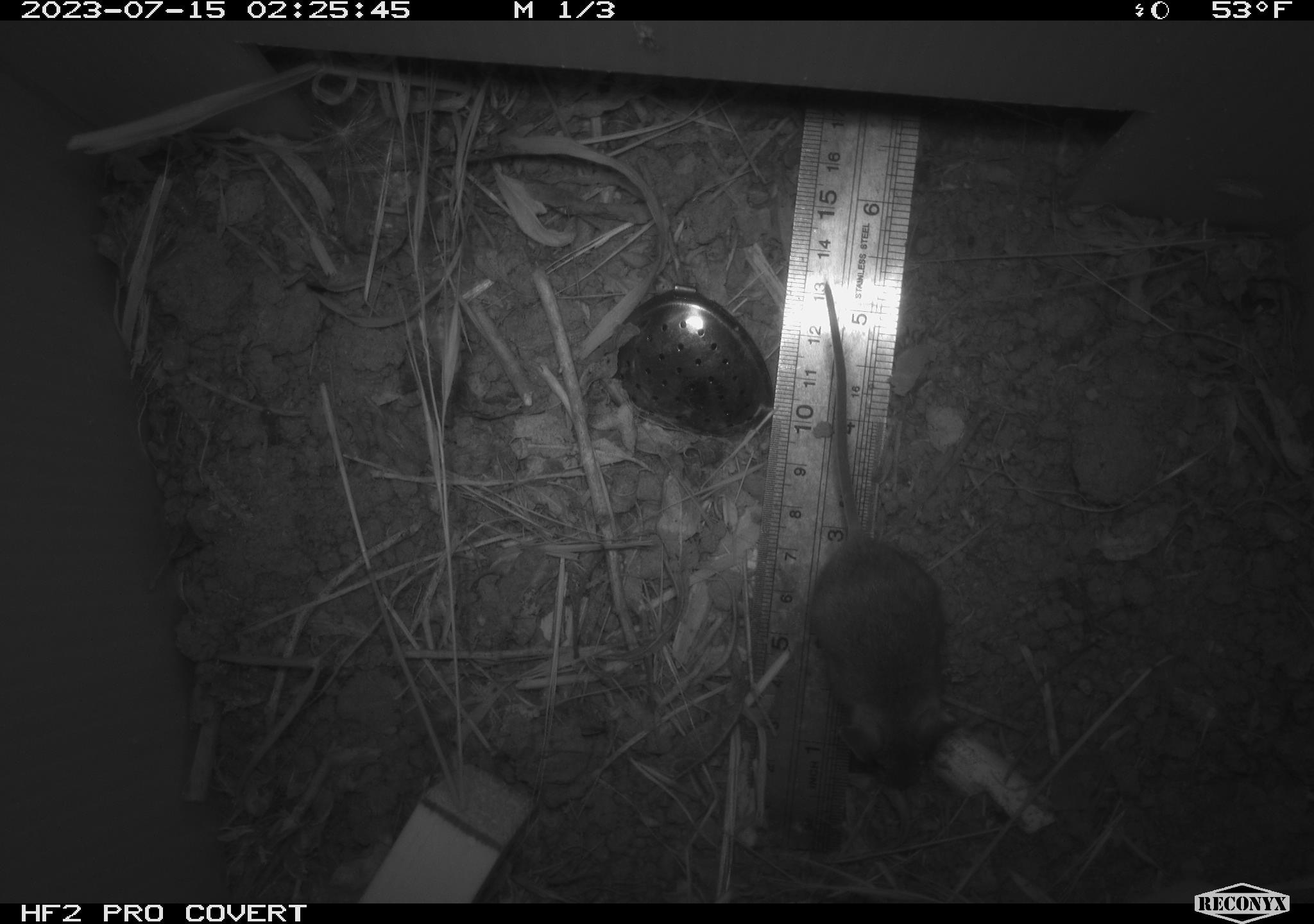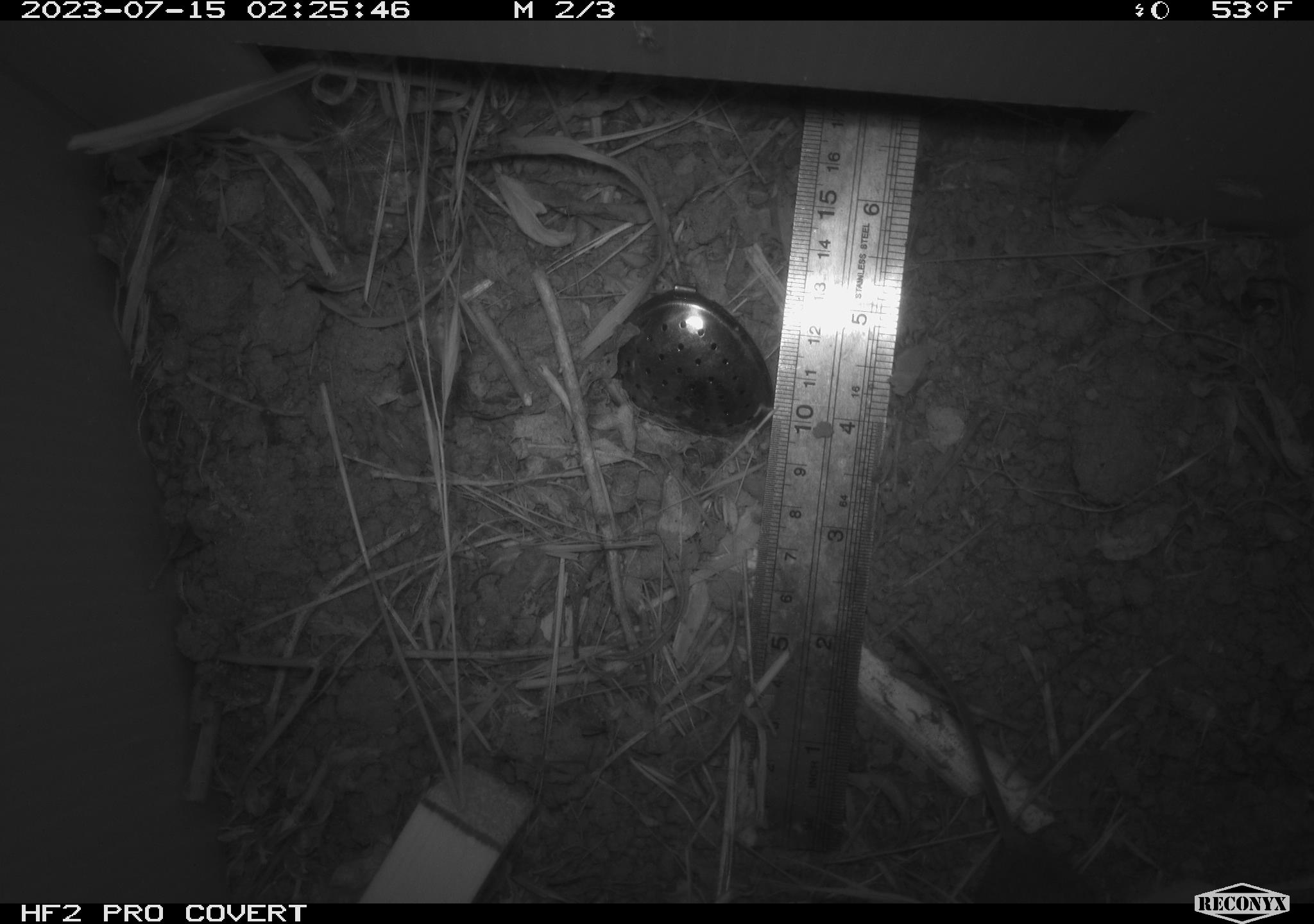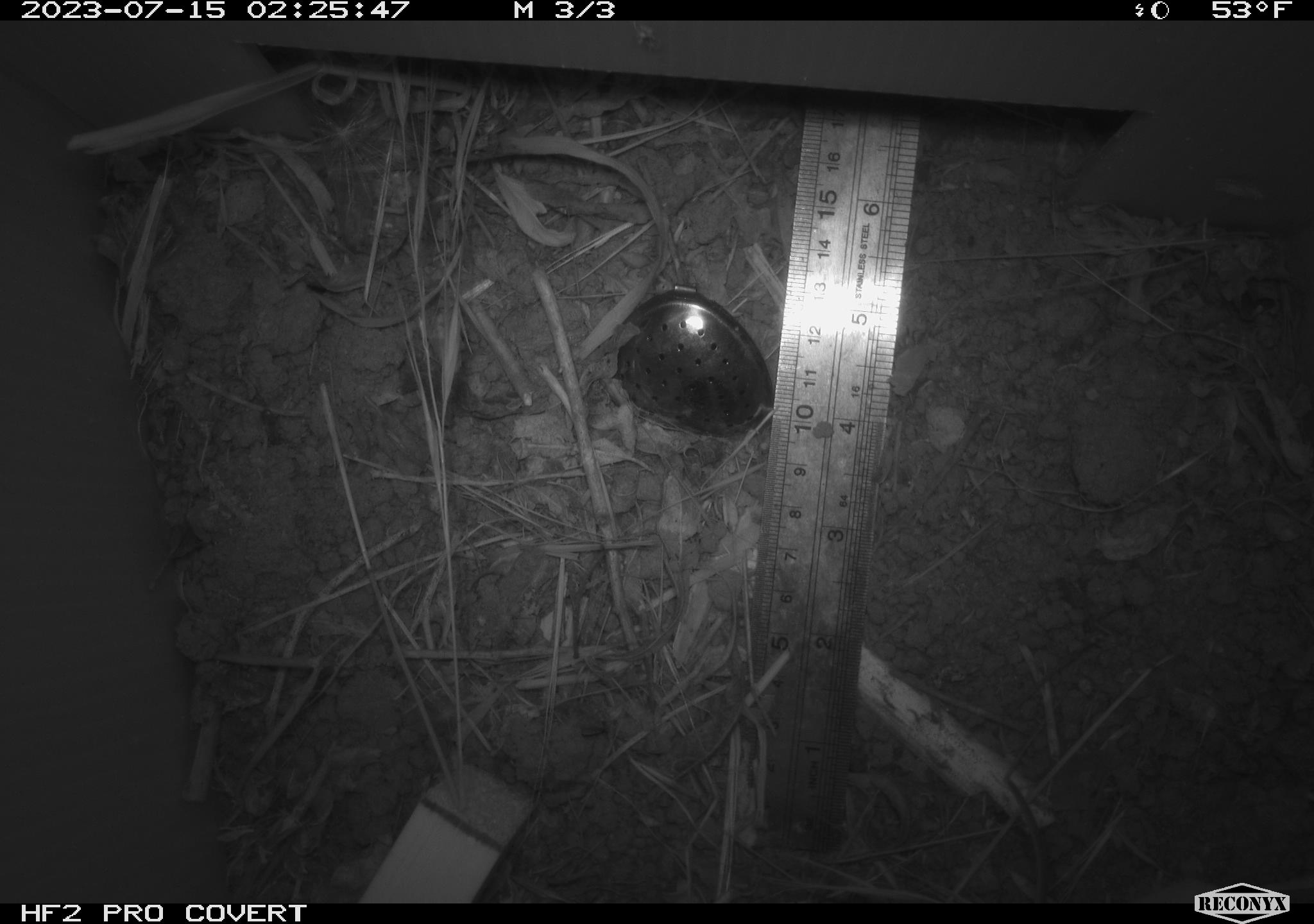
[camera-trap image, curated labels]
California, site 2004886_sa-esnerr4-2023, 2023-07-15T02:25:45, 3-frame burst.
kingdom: Animalia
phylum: Chordata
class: Mammalia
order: Rodentia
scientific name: Rodentia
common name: mouse species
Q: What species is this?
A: Mouse species (Rodentia).